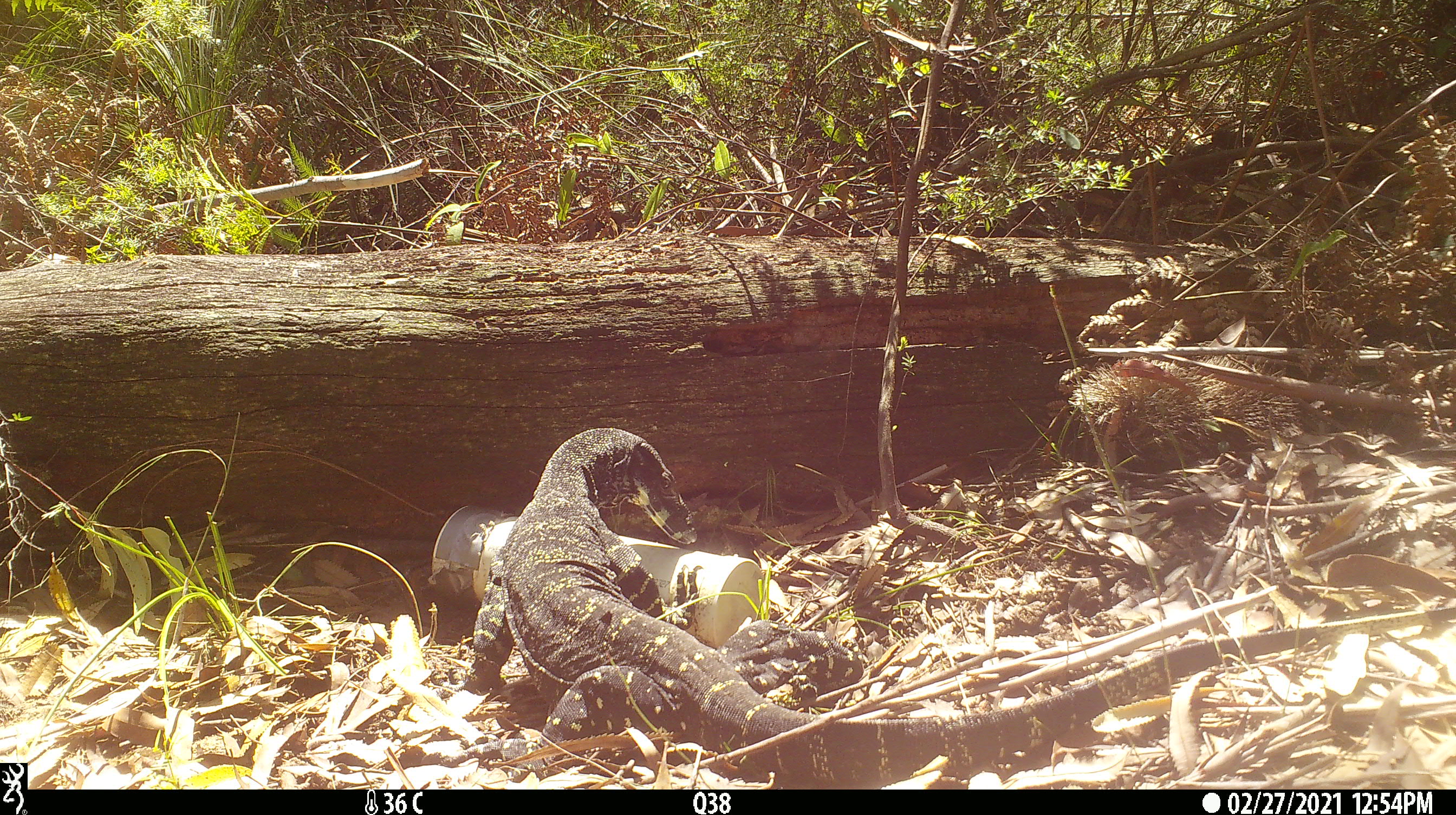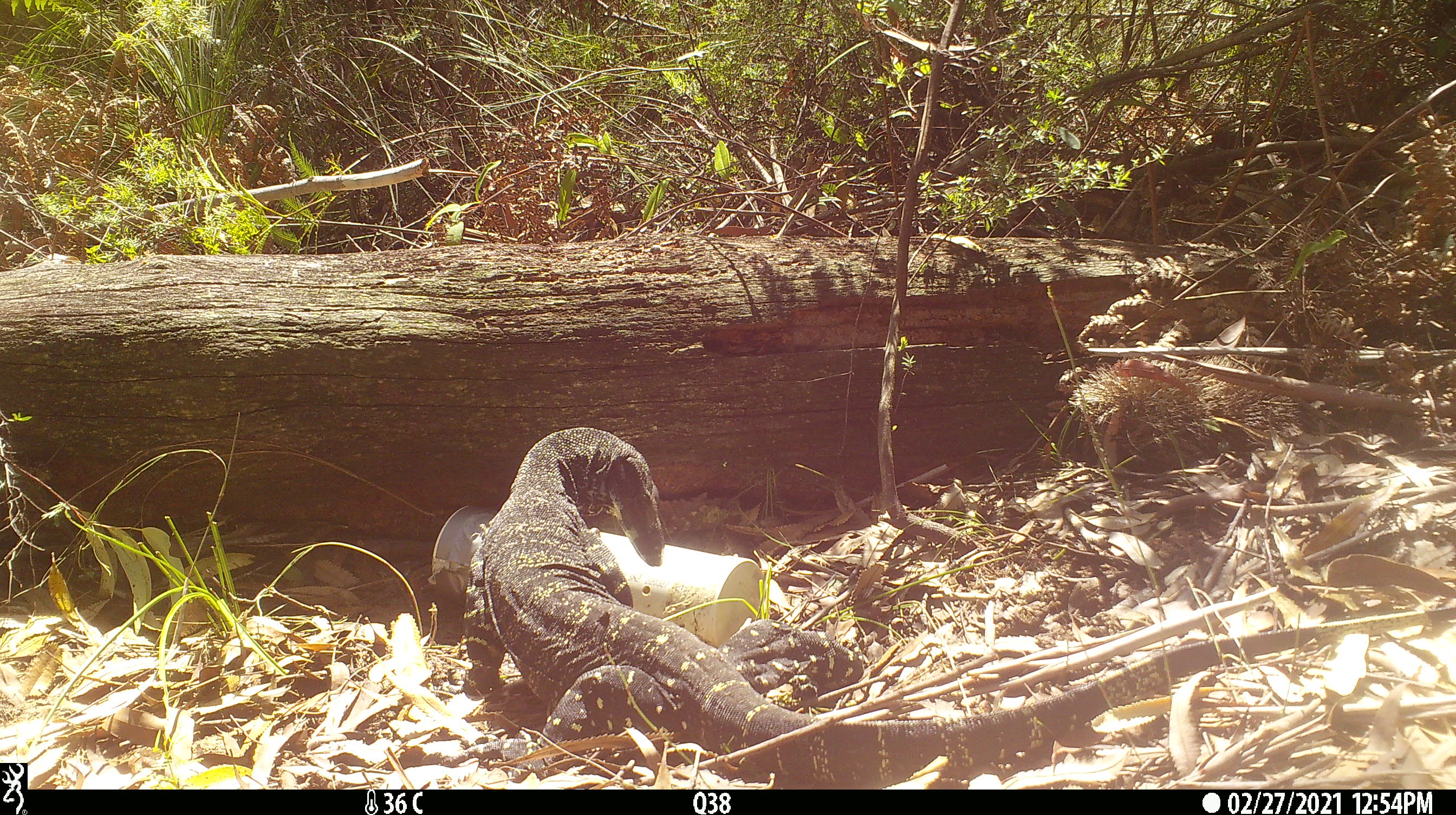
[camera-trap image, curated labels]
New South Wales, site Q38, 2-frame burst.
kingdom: Animalia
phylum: Chordata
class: Reptilia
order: Squamata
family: Varanidae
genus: Varanus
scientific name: Varanus varius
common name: lace monitor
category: goanna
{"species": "goanna (lace monitor) (Varanus varius)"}